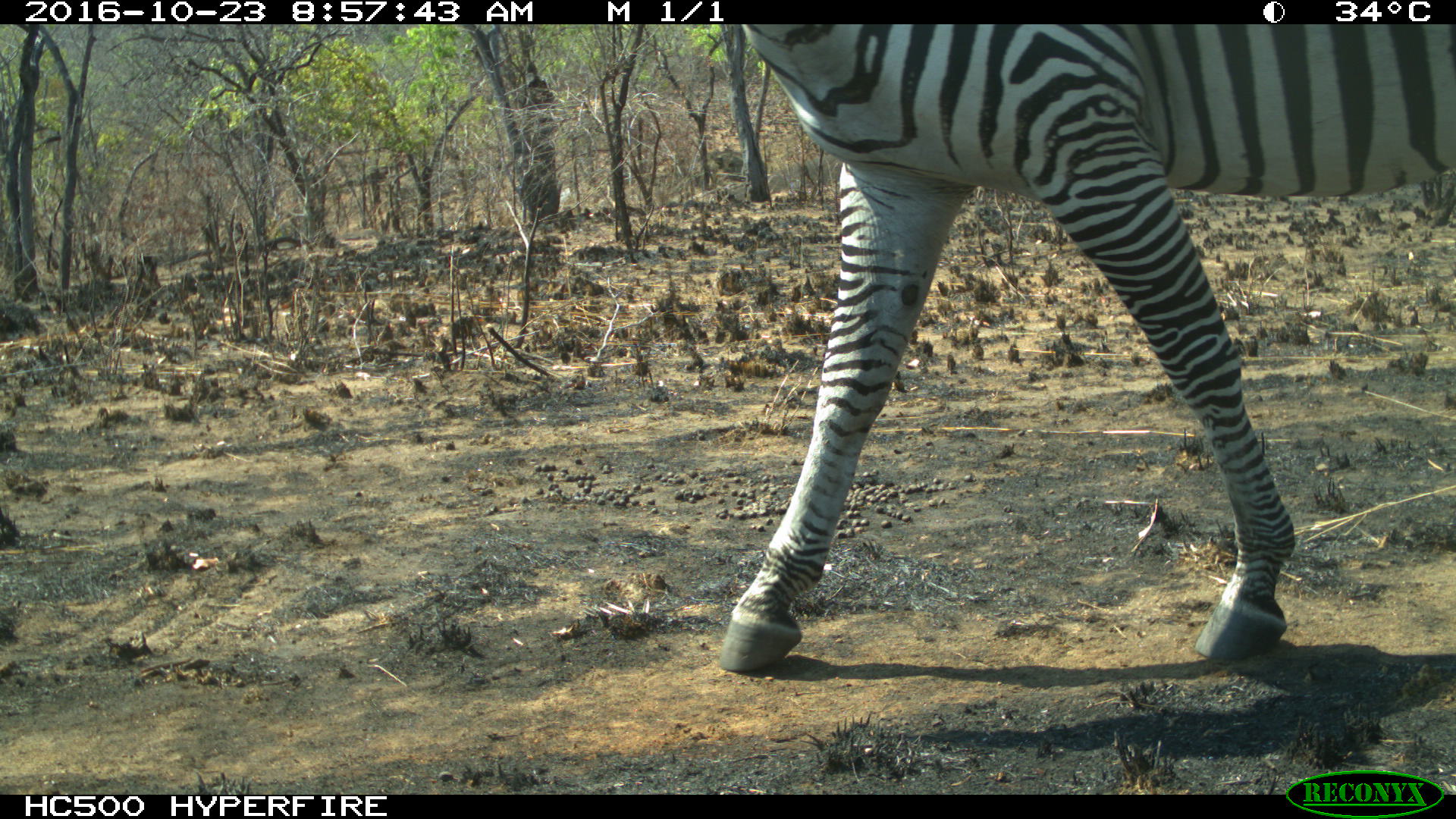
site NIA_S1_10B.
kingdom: Animalia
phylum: Chordata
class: Mammalia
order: Perissodactyla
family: Equidae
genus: Equus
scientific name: Equus quagga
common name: plains zebra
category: zebraplains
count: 1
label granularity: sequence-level